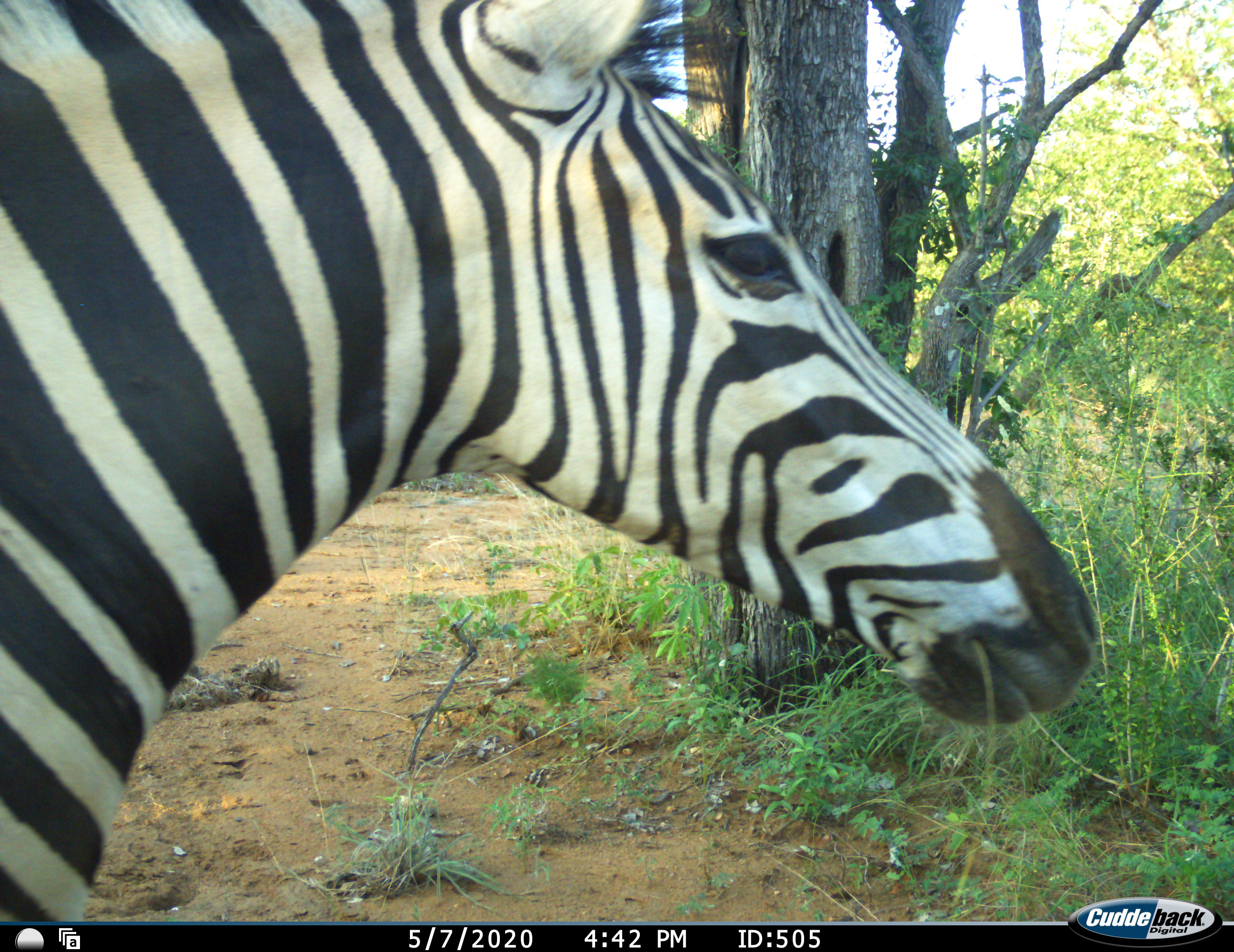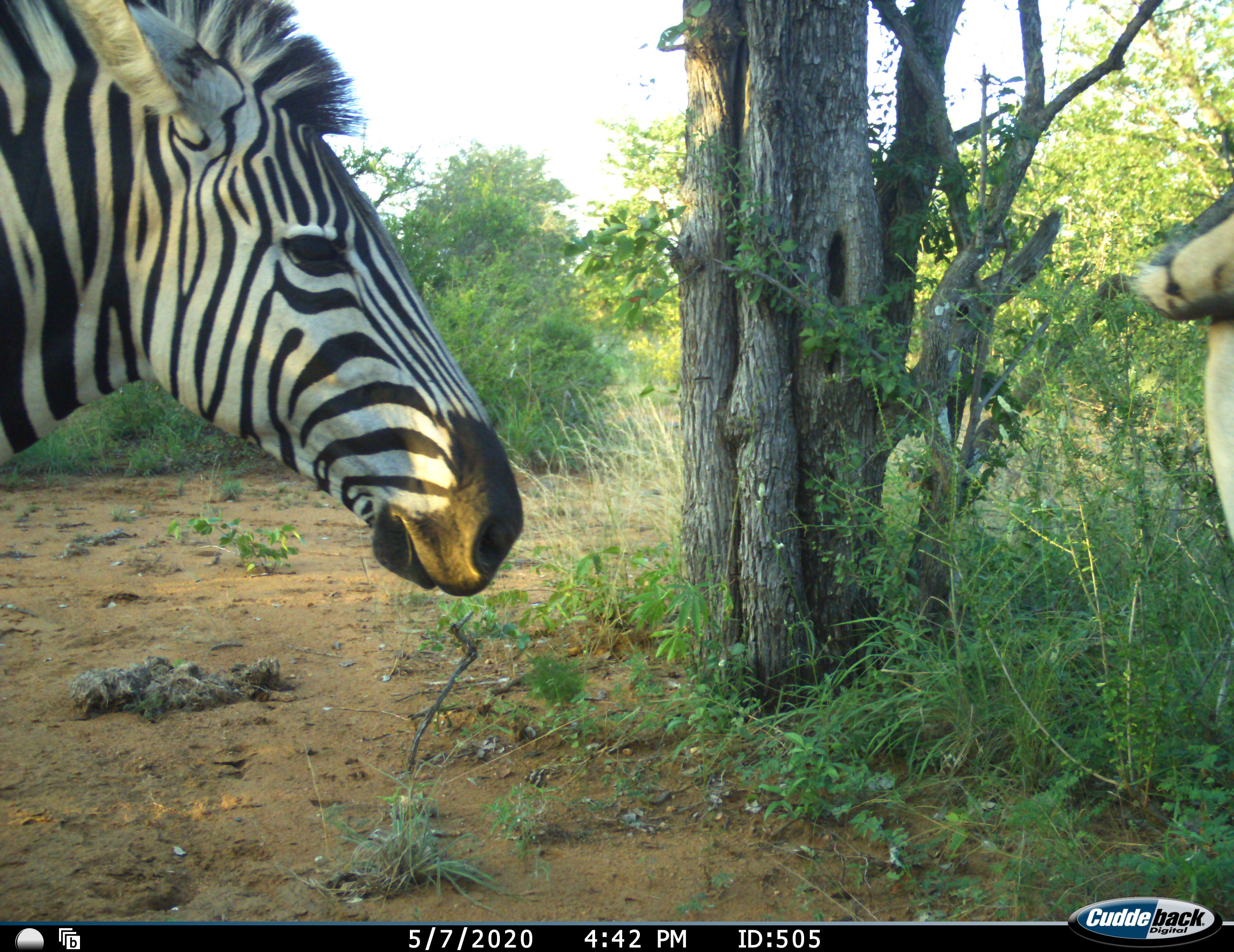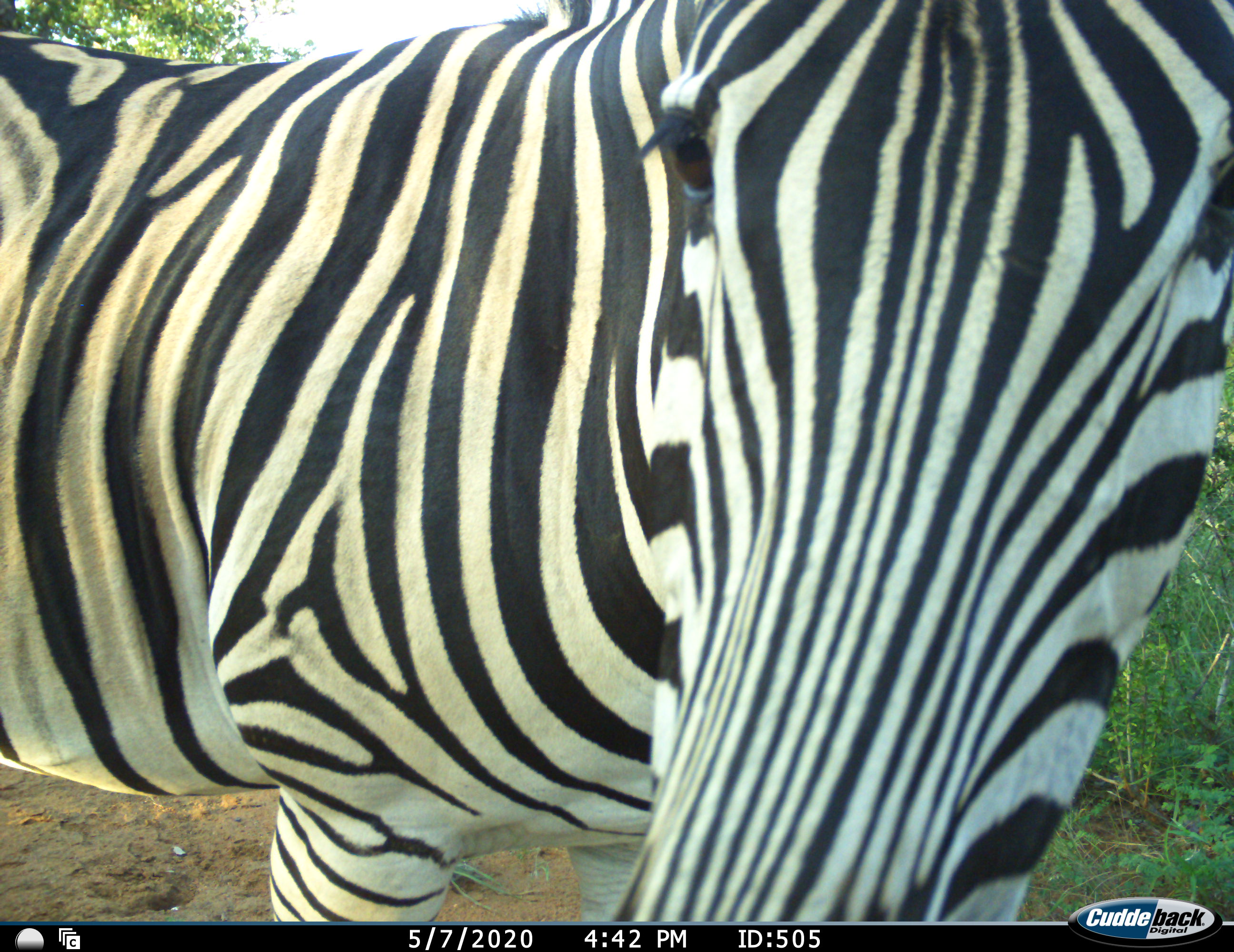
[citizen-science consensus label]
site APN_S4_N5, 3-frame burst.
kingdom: Animalia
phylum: Chordata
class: Mammalia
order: Perissodactyla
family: Equidae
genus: Equus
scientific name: Equus quagga burchellii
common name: burchell's zebra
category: zebraburchells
Zebraburchells (burchell's zebra) (Equus quagga burchellii), count 1. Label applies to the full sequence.